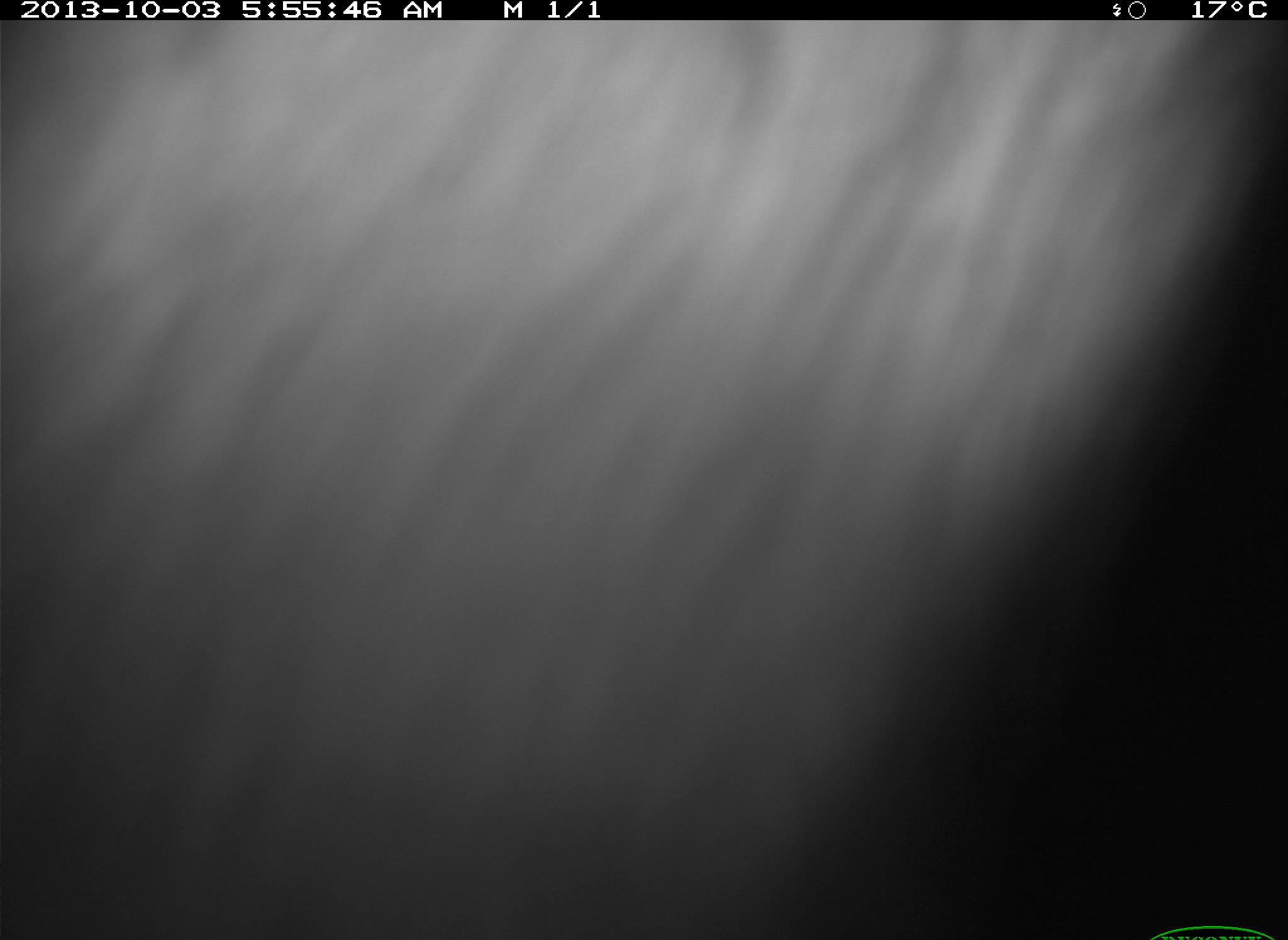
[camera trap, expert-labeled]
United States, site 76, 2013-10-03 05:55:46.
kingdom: Animalia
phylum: Chordata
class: Mammalia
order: Artiodactyla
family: Bovidae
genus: Bos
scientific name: Bos taurus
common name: cow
Cow (Bos taurus).